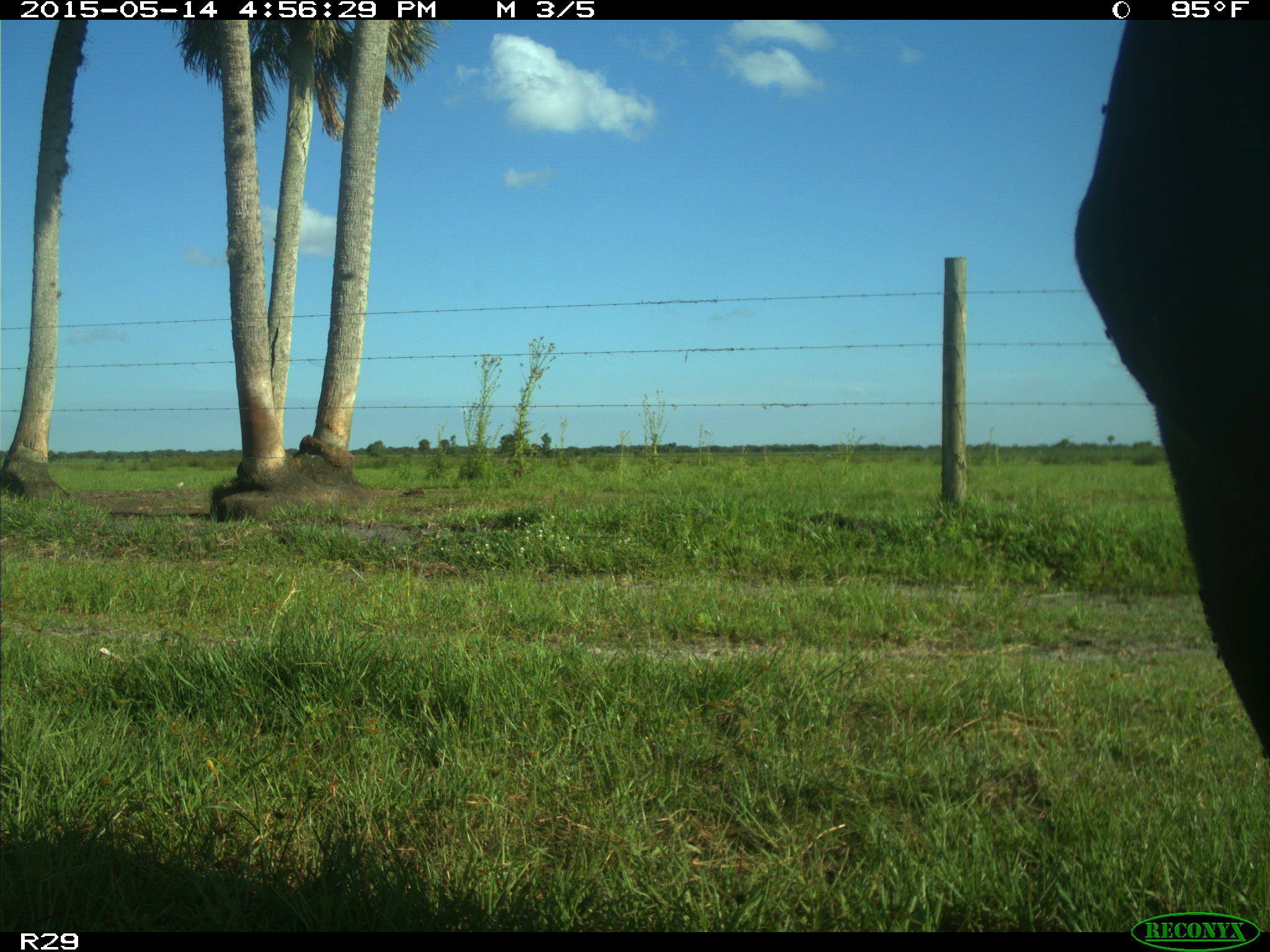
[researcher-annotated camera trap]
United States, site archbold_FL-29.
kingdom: Animalia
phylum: Chordata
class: Mammalia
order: Artiodactyla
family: Bovidae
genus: Bos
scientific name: Bos taurus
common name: domestic cow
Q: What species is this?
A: Bos taurus (domestic cow).